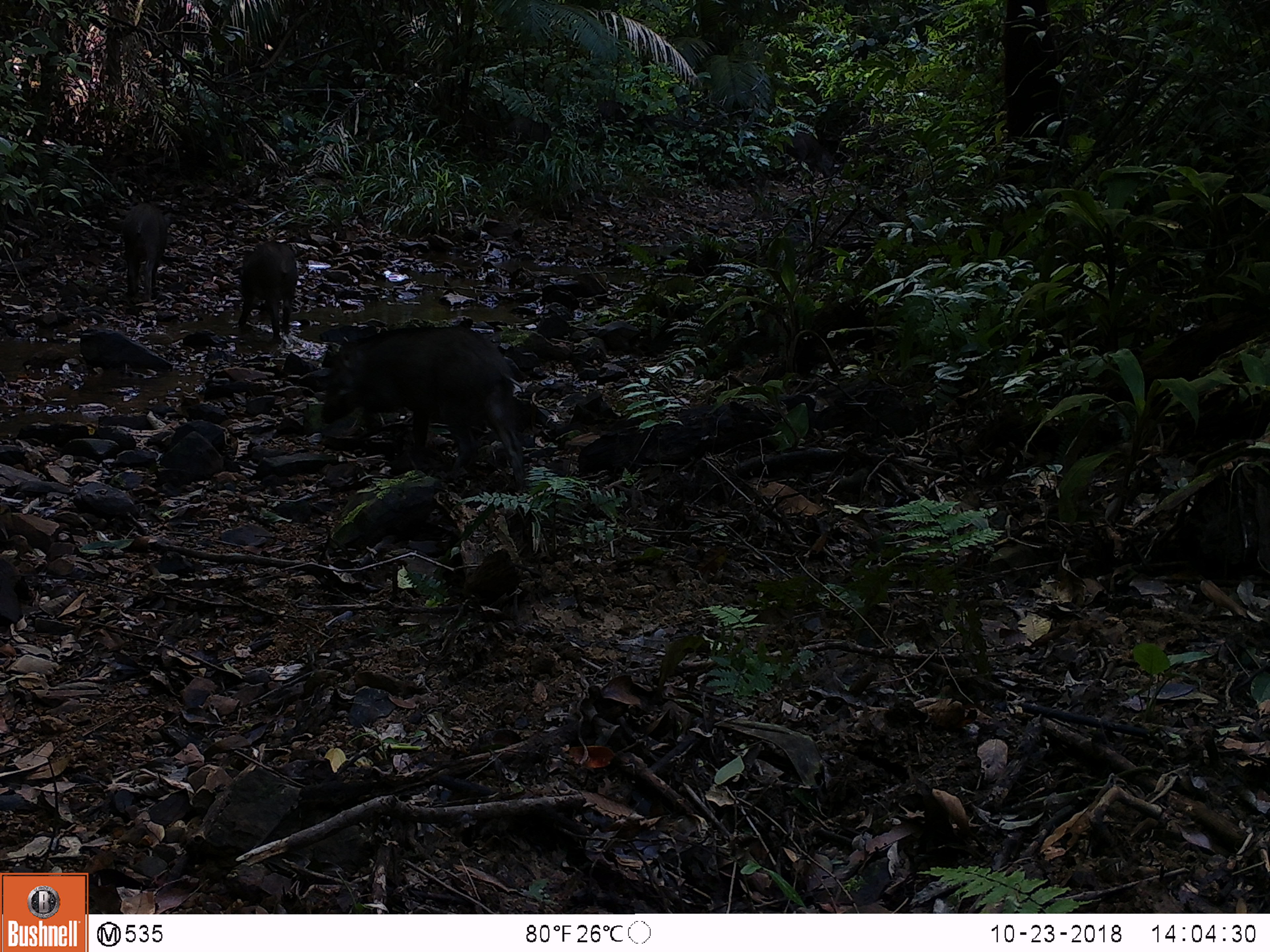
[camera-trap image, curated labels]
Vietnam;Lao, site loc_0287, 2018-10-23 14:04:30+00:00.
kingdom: Animalia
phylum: Chordata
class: Mammalia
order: Artiodactyla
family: Suidae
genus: Sus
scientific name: Sus scrofa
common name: eurasian wild pig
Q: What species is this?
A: Eurasian wild pig (Sus scrofa).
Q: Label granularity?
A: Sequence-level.